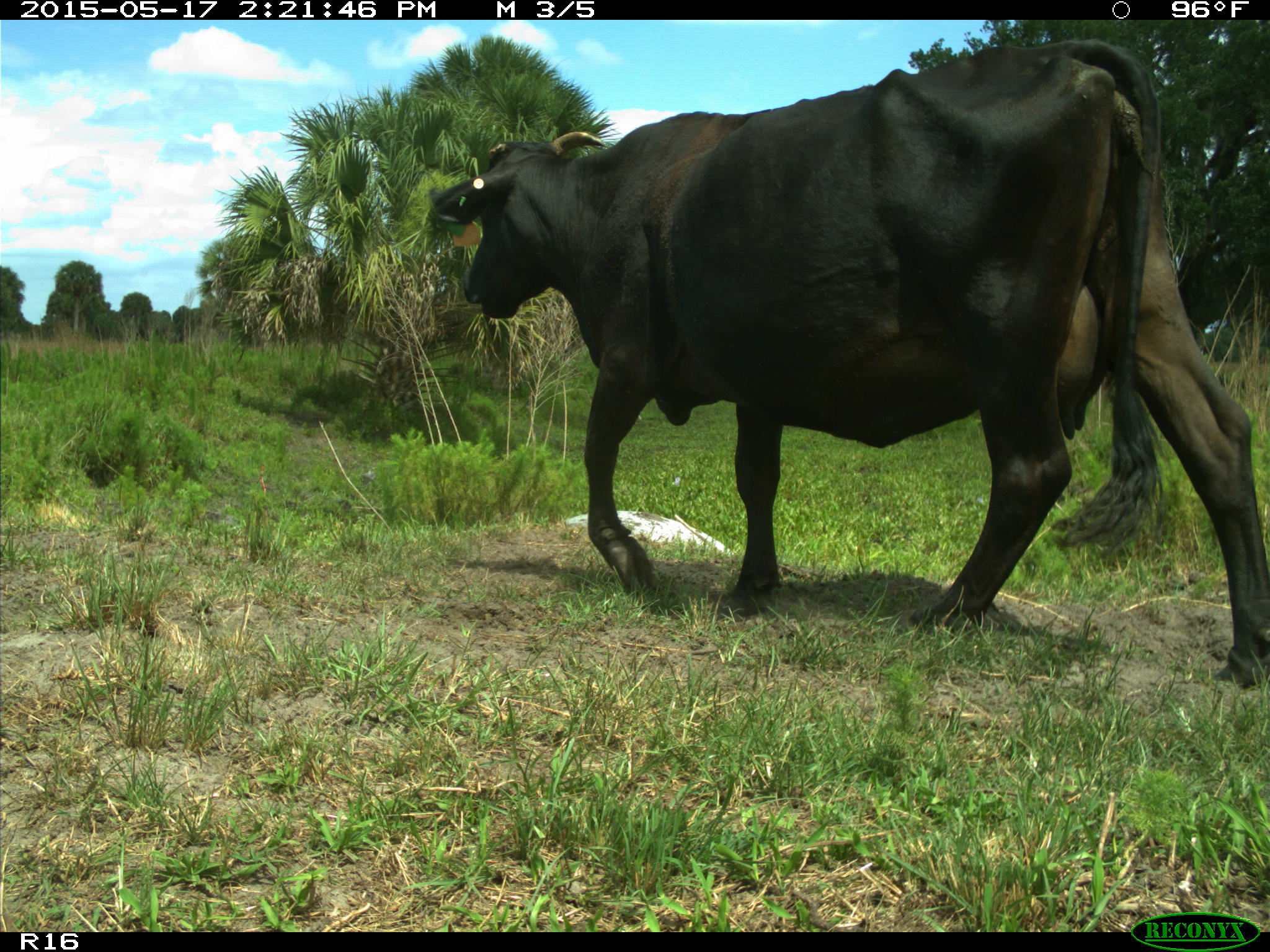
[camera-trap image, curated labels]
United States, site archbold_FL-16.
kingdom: Animalia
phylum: Chordata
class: Mammalia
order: Artiodactyla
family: Bovidae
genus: Bos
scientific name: Bos taurus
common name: domestic cow